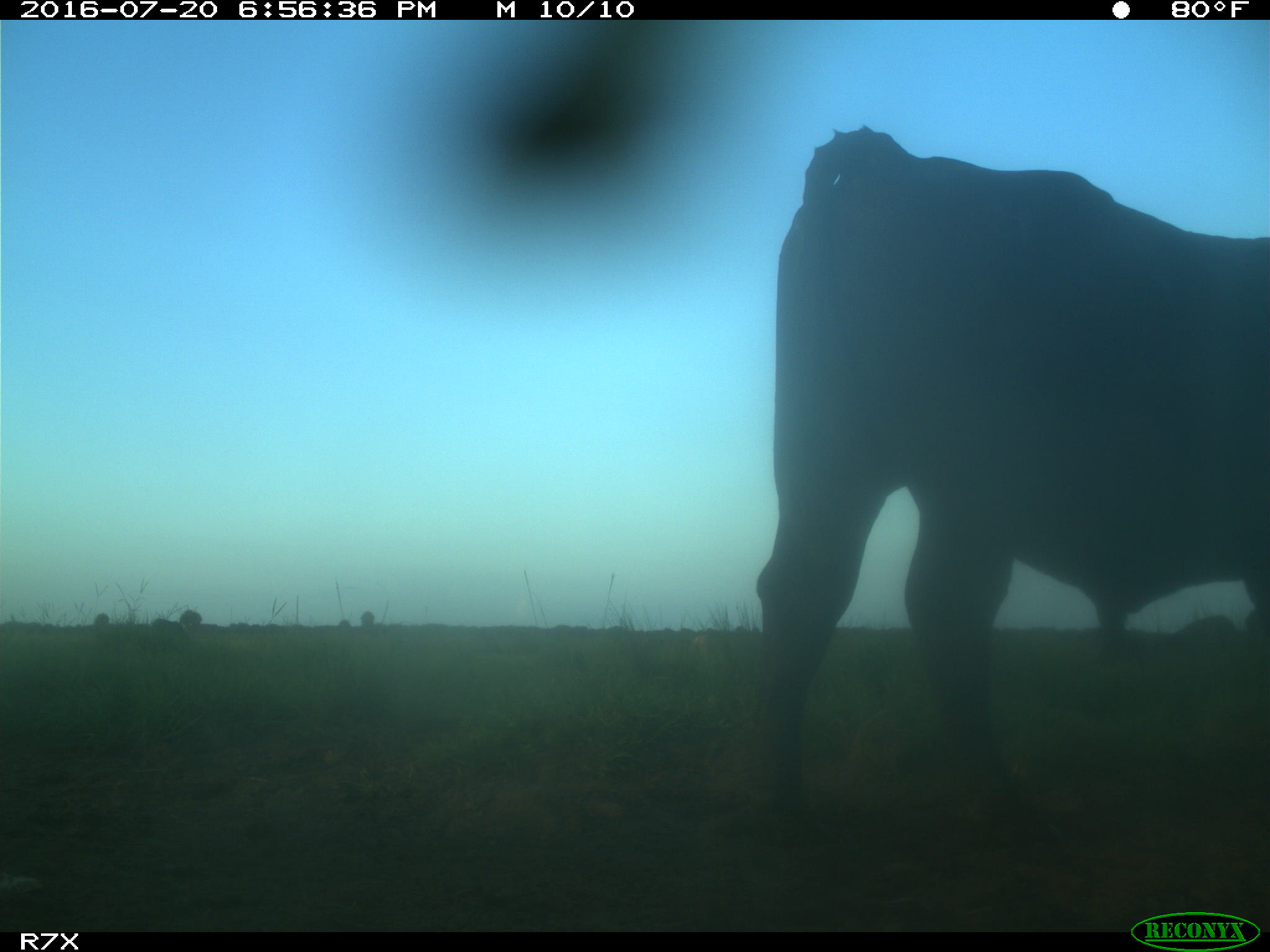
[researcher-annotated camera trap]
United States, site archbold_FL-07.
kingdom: Animalia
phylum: Chordata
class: Mammalia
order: Artiodactyla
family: Bovidae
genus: Bos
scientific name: Bos taurus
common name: domestic cow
Bos taurus (domestic cow).